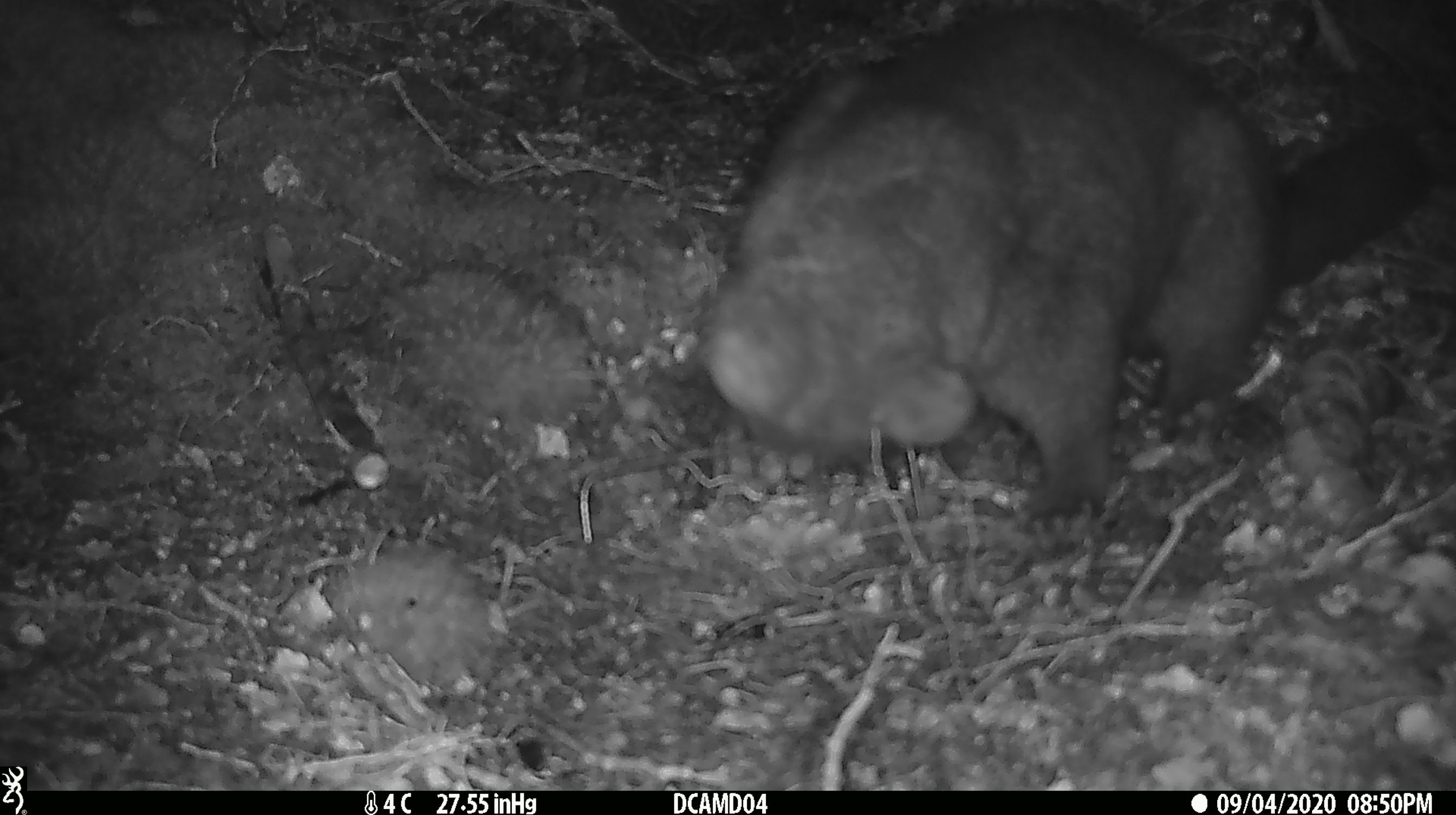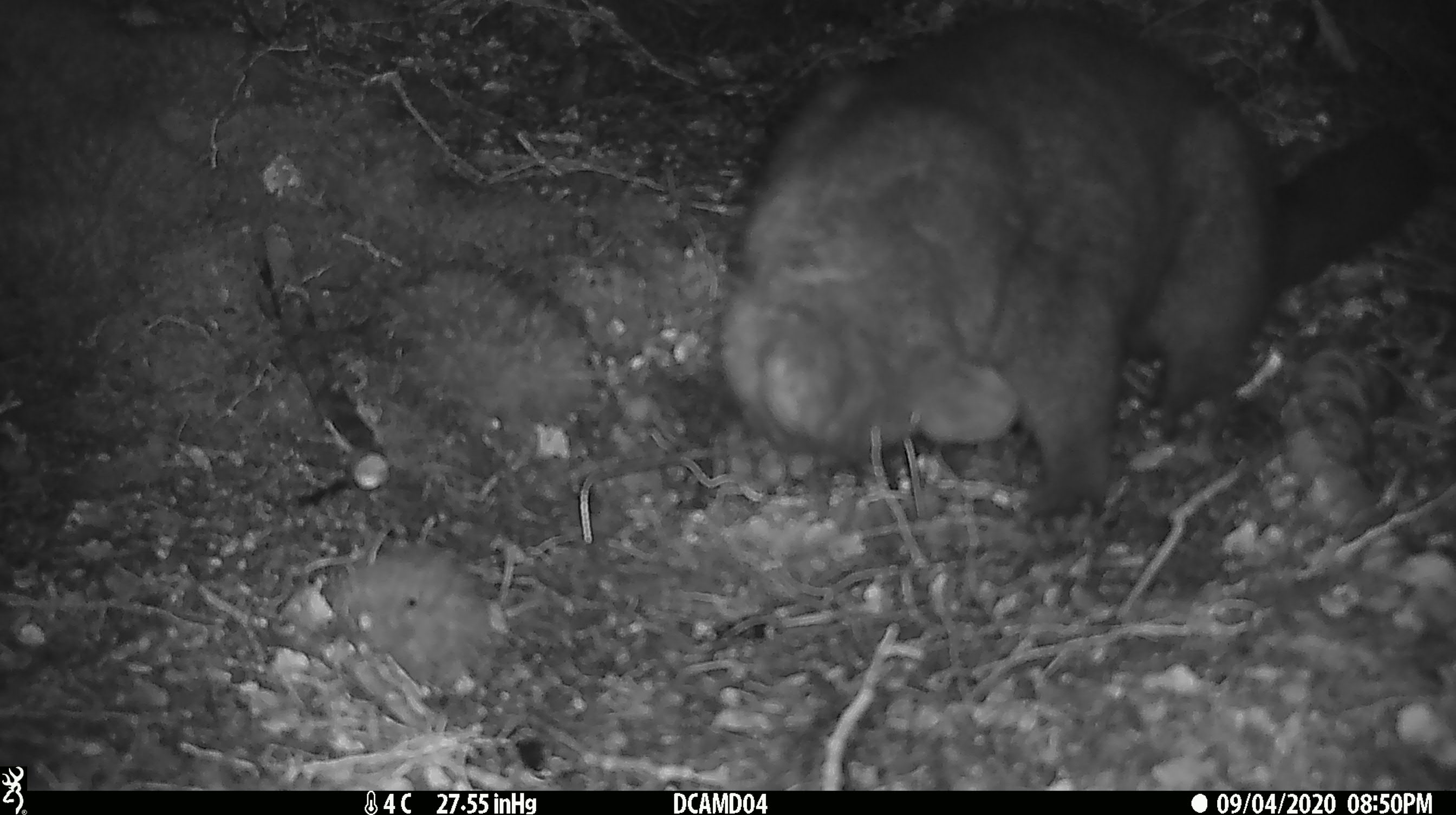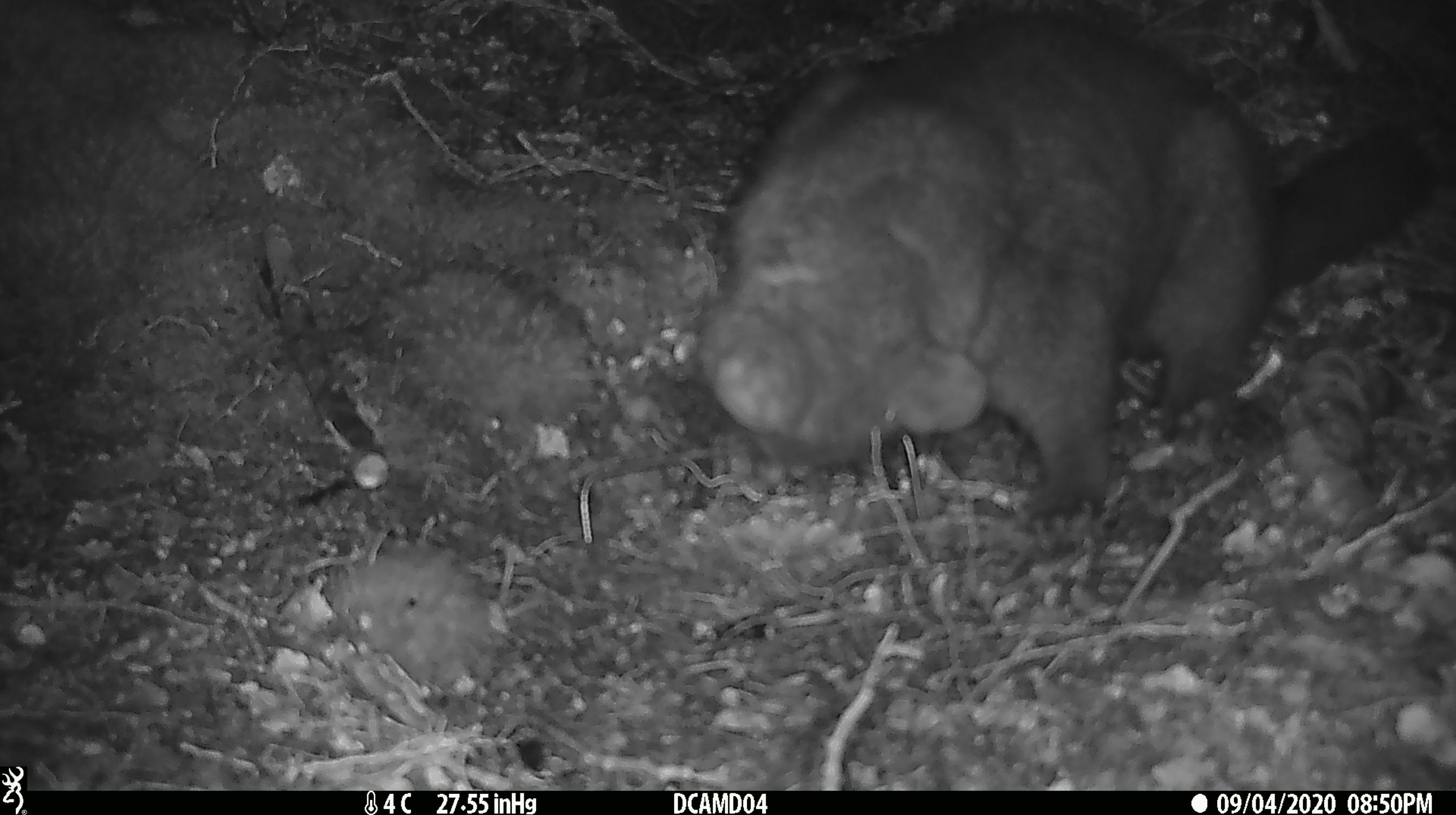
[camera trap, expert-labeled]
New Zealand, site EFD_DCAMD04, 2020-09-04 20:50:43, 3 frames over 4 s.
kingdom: Animalia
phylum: Chordata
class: Mammalia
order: Diprotodontia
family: Phalangeridae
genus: Trichosurus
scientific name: Trichosurus vulpecula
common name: common brushtail possum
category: possum